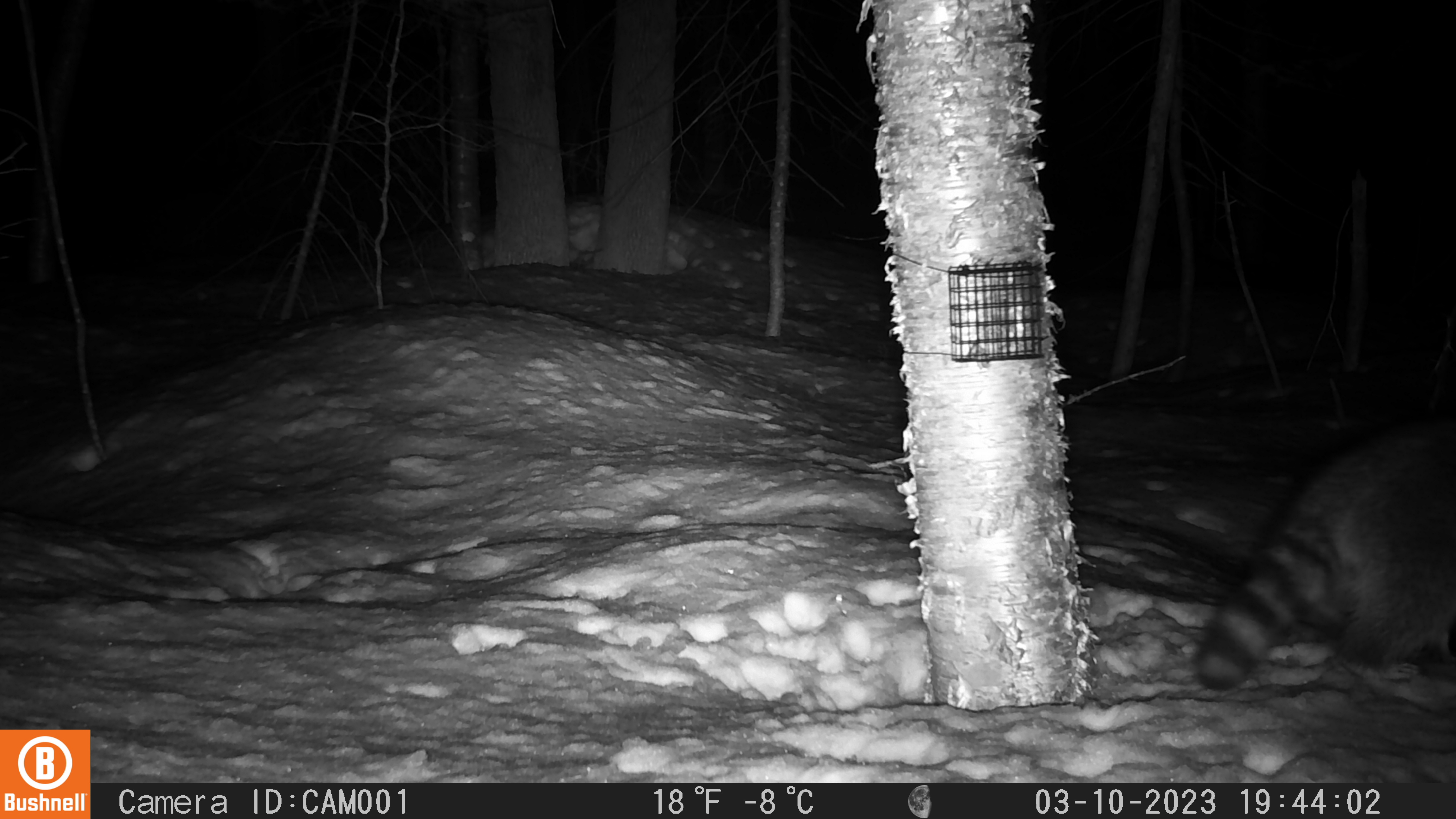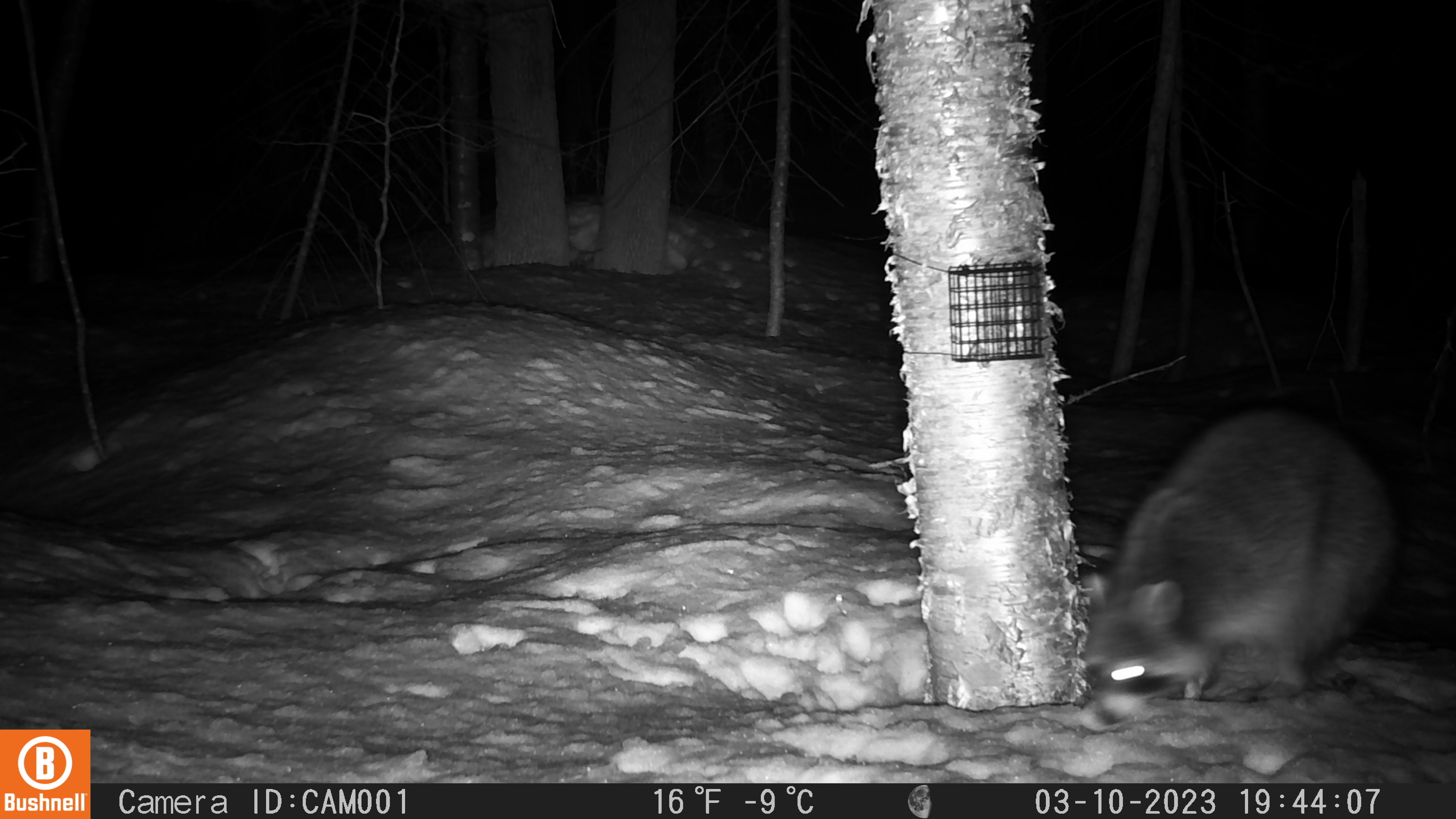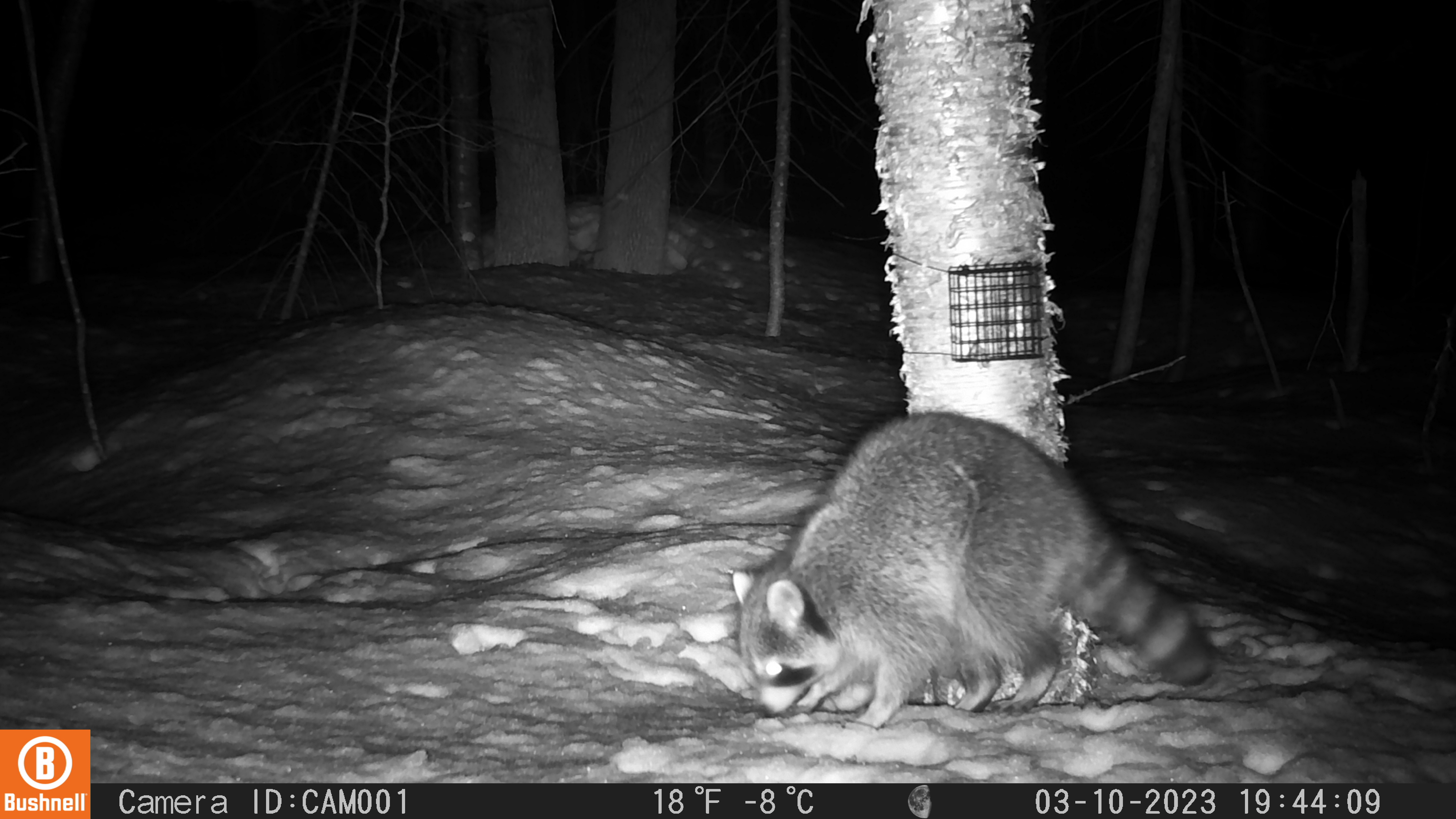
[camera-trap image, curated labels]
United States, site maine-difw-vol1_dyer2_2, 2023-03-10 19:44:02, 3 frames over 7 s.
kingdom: Animalia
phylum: Chordata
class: Mammalia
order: Carnivora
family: Procyonidae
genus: Procyon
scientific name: Procyon lotor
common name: raccoon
Raccoon (Procyon lotor).